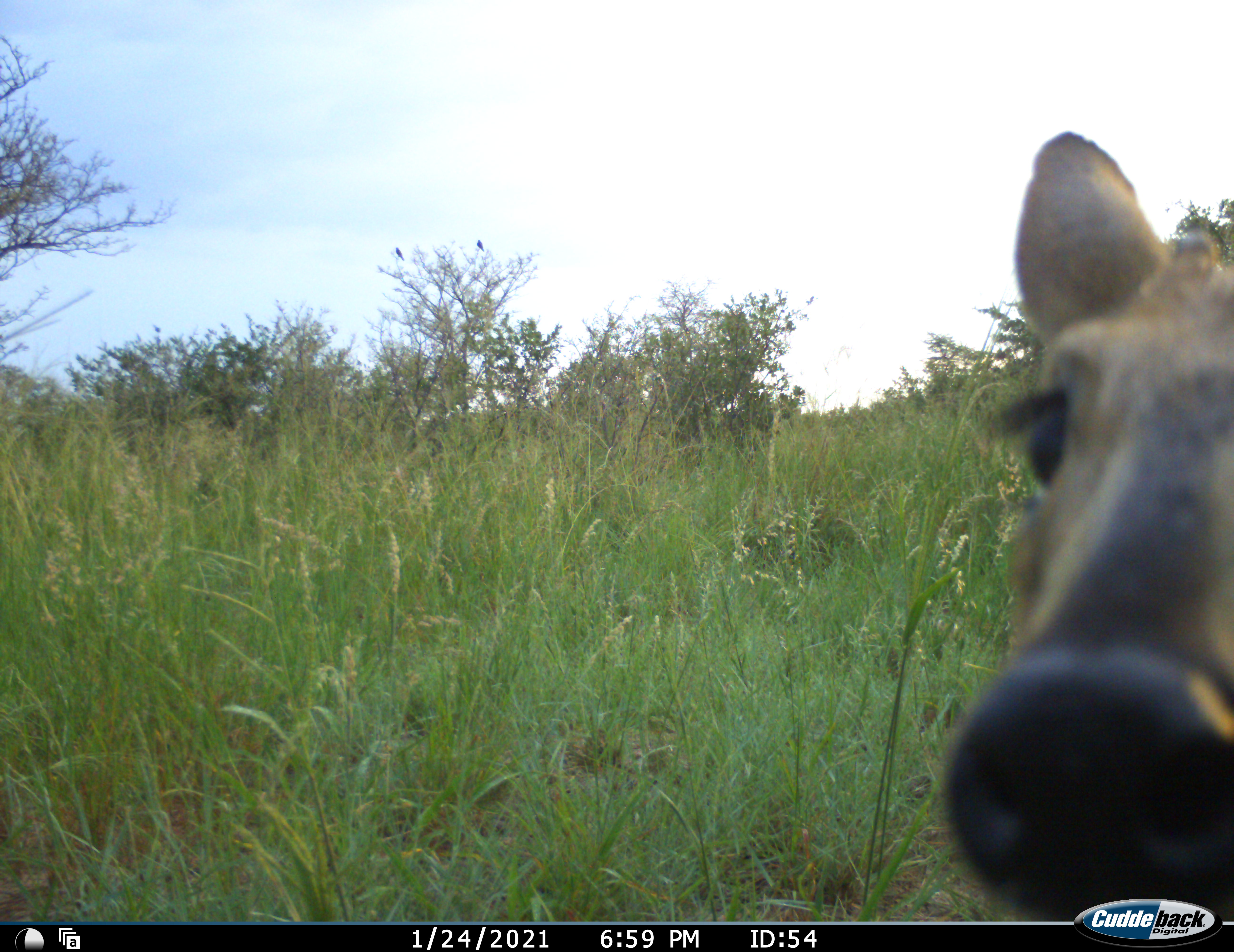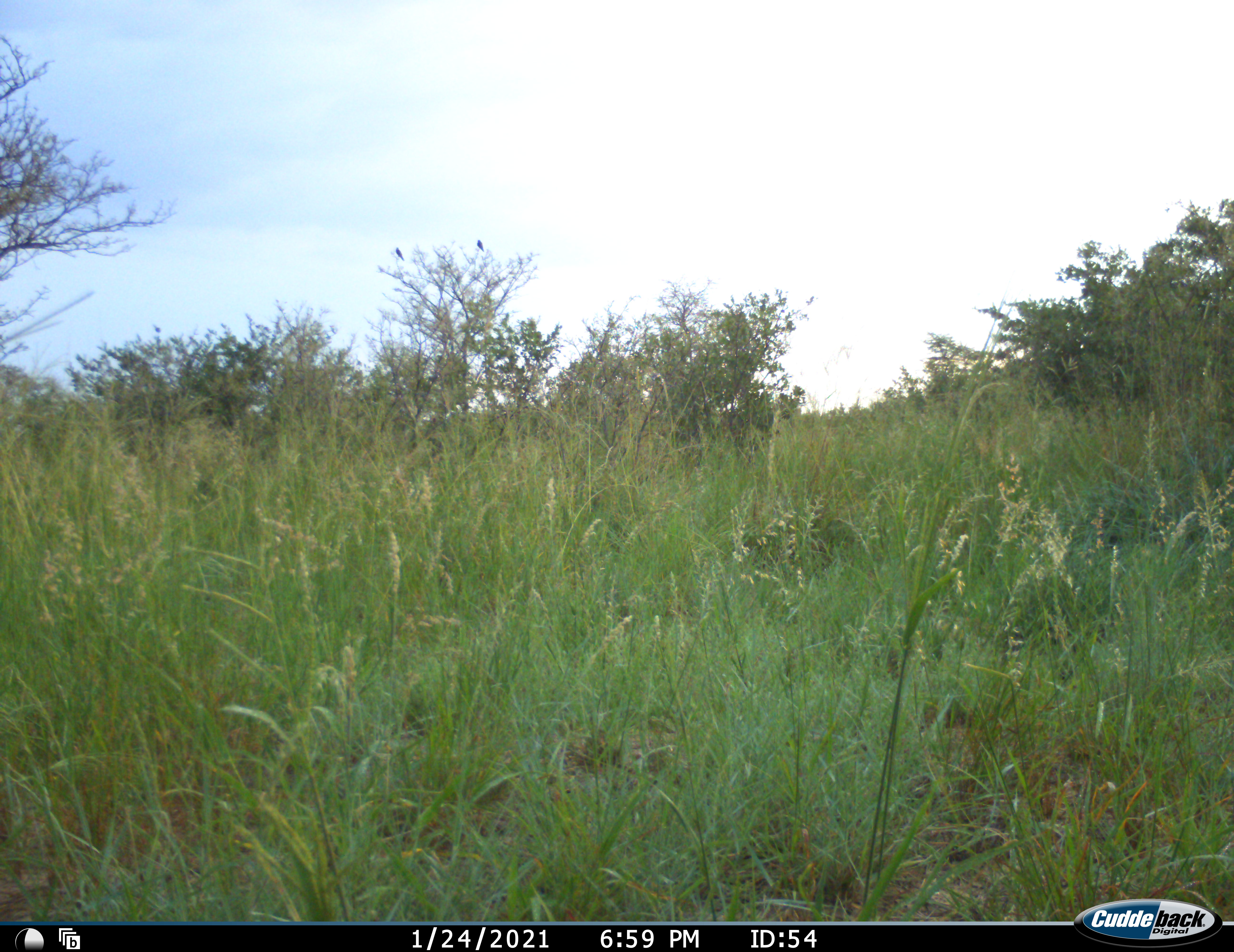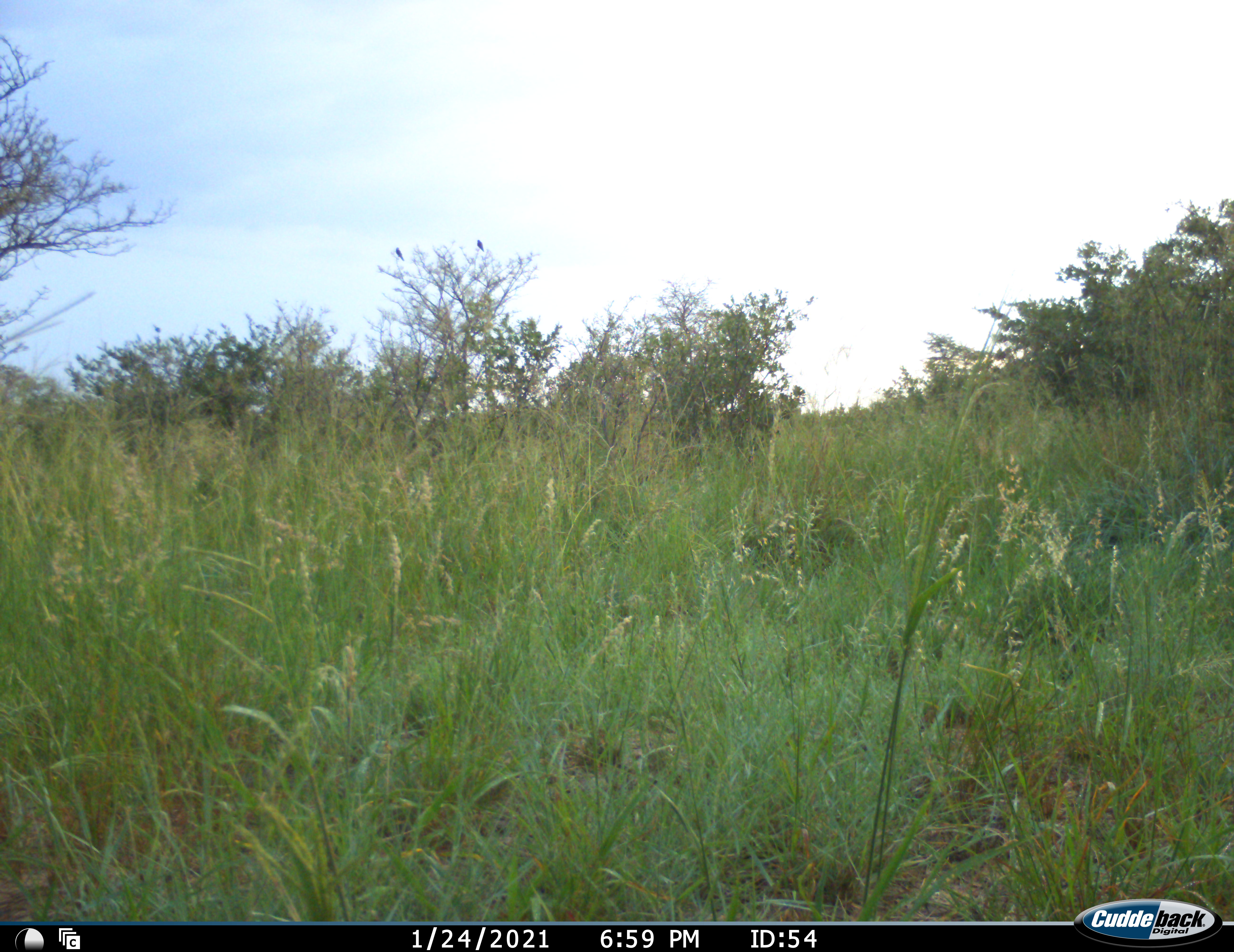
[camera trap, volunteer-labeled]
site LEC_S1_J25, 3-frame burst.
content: unidentified animal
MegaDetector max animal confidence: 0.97